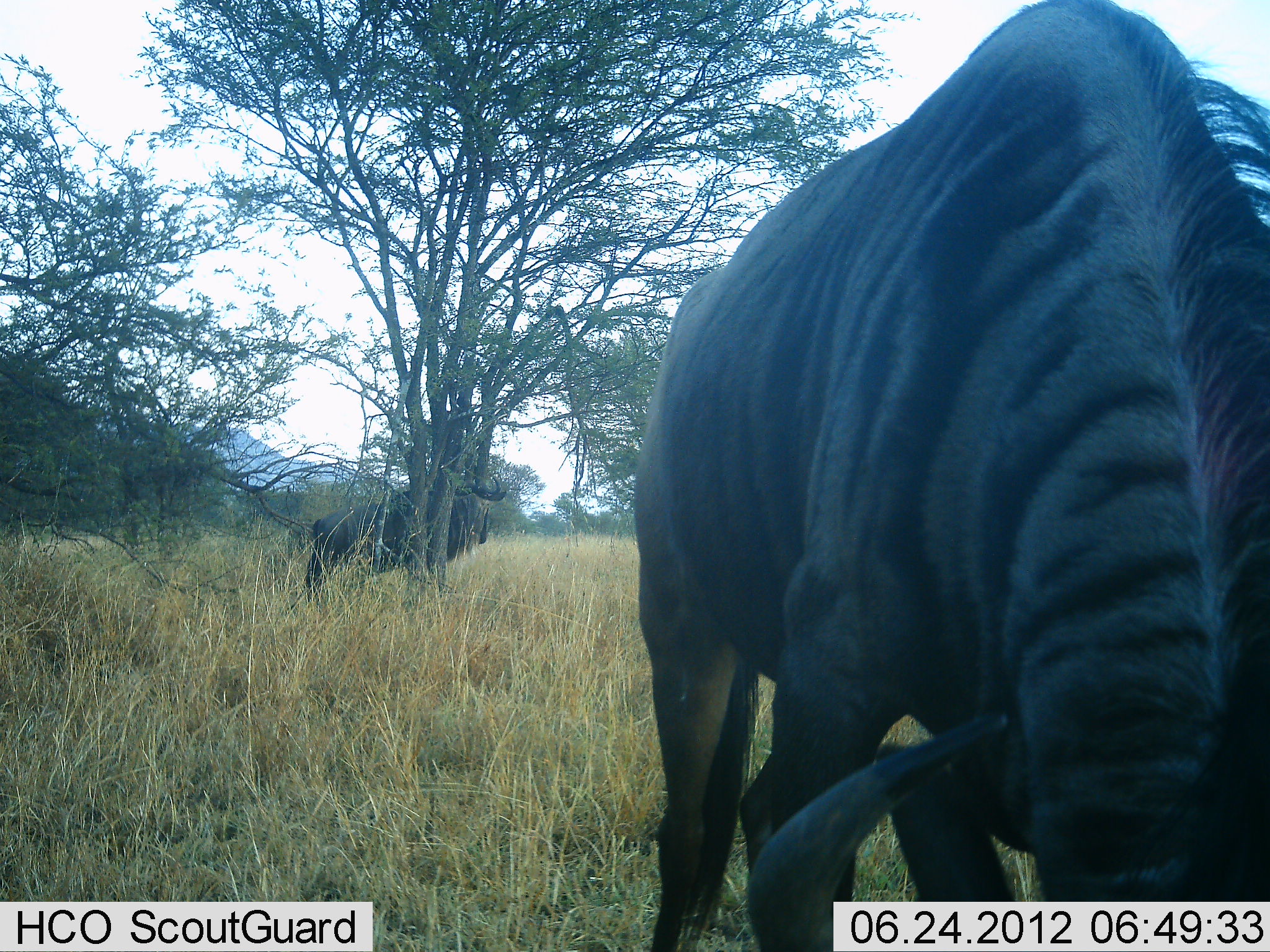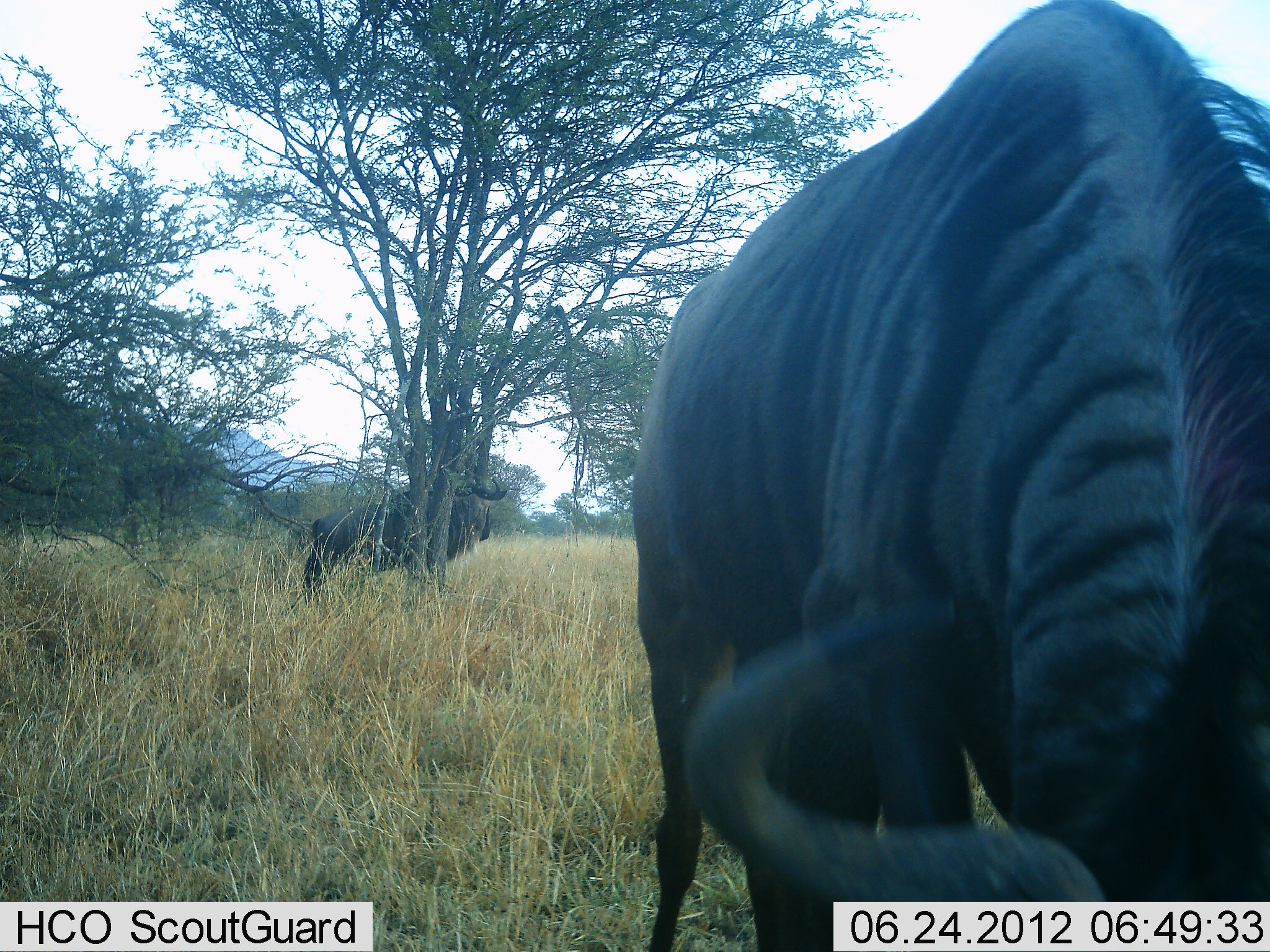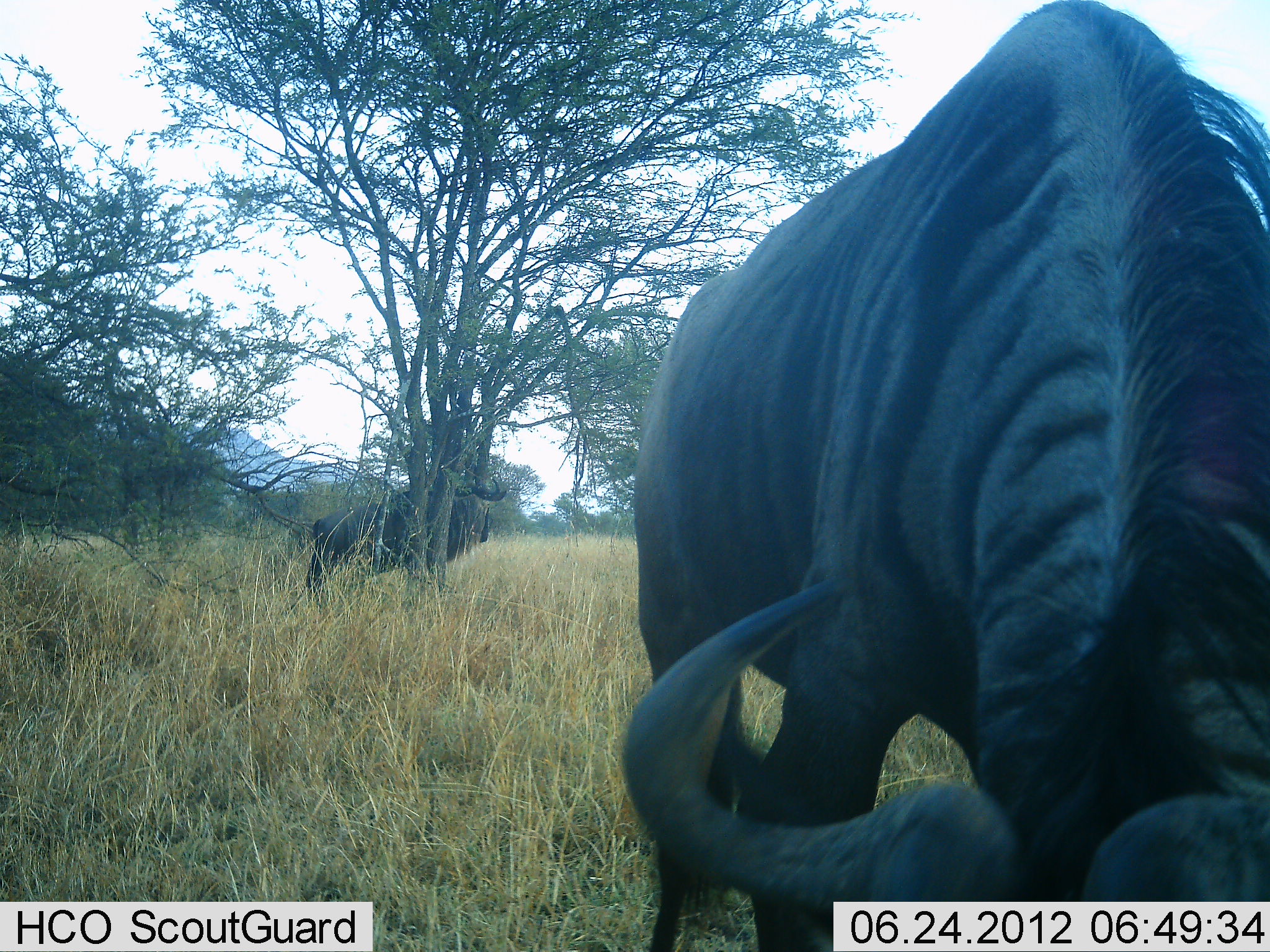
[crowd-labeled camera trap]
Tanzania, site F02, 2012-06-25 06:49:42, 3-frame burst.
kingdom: Animalia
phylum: Chordata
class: Mammalia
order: Artiodactyla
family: Bovidae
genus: Connochaetes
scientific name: Connochaetes taurinus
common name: blue wildebeest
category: wildebeest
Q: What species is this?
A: Wildebeest (blue wildebeest) (Connochaetes taurinus).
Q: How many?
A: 2.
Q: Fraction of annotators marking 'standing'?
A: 90%.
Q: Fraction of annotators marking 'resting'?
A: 0%.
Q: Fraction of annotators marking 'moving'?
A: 10%.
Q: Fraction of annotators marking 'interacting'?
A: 0%.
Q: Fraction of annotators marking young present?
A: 0%.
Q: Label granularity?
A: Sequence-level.